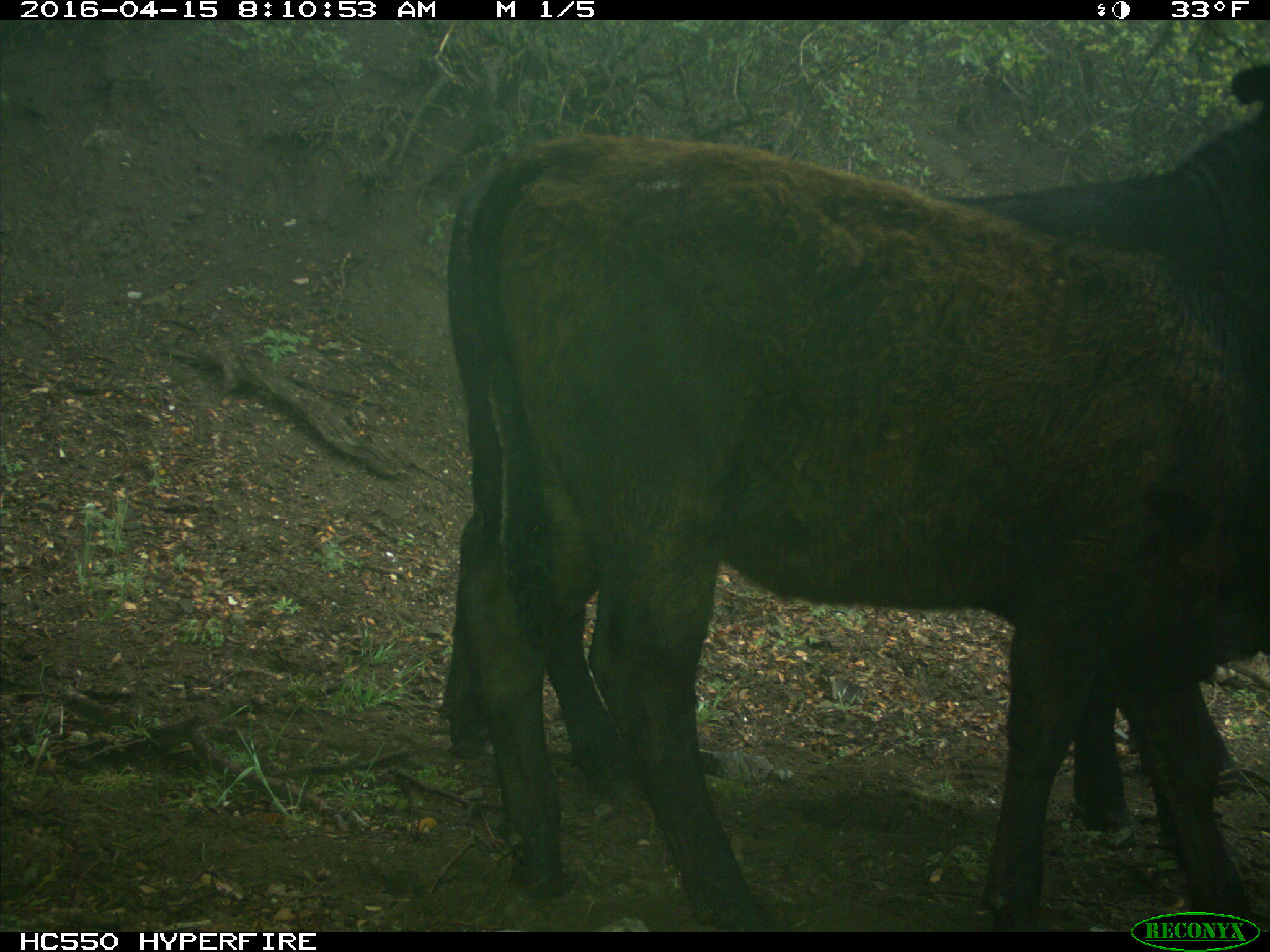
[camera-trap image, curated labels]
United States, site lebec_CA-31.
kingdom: Animalia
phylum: Chordata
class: Mammalia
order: Artiodactyla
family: Bovidae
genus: Bos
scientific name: Bos taurus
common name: domestic cow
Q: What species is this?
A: Bos taurus (domestic cow).